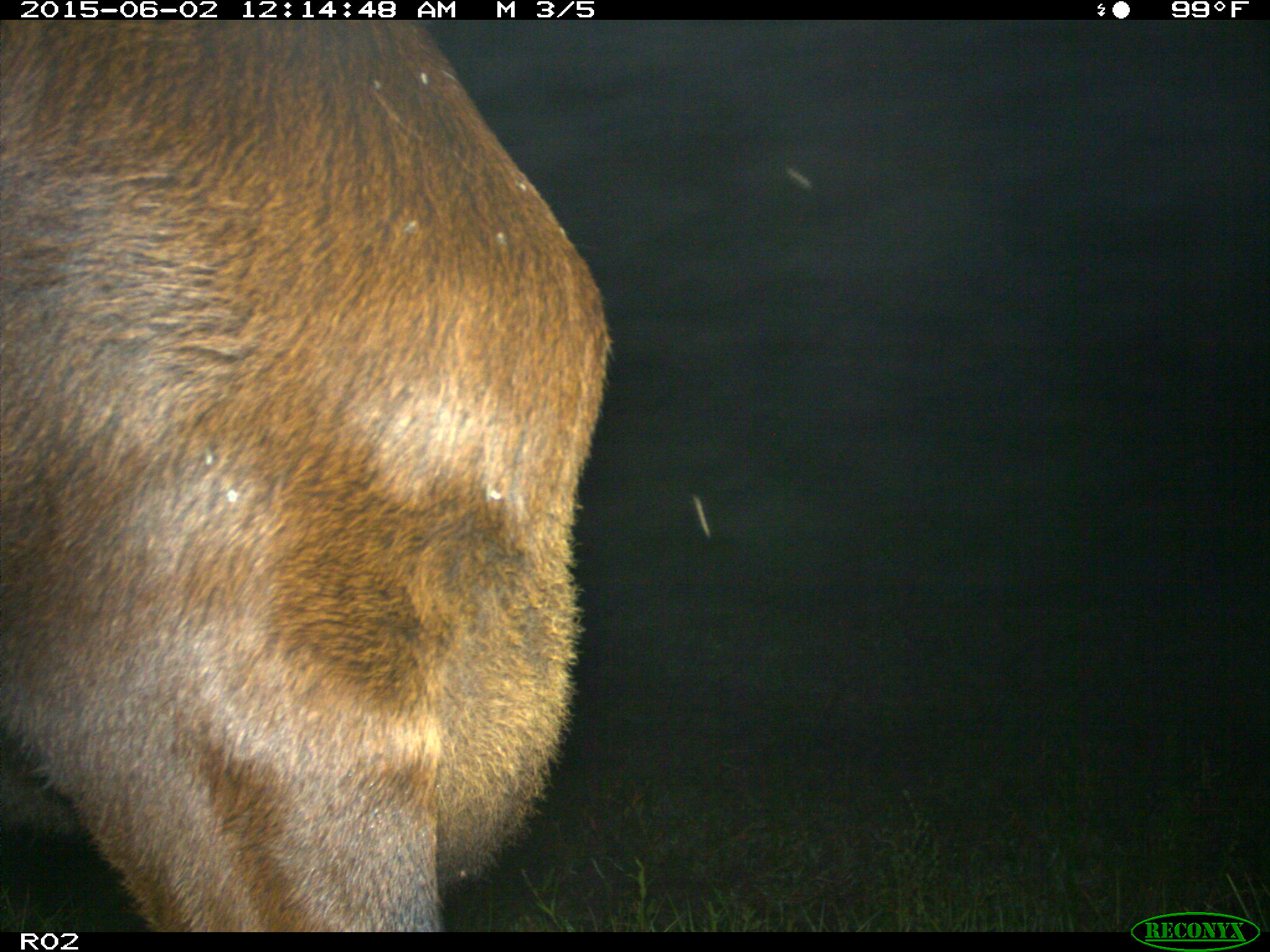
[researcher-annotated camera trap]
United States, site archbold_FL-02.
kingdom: Animalia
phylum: Chordata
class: Mammalia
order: Artiodactyla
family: Bovidae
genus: Bos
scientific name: Bos taurus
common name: domestic cow